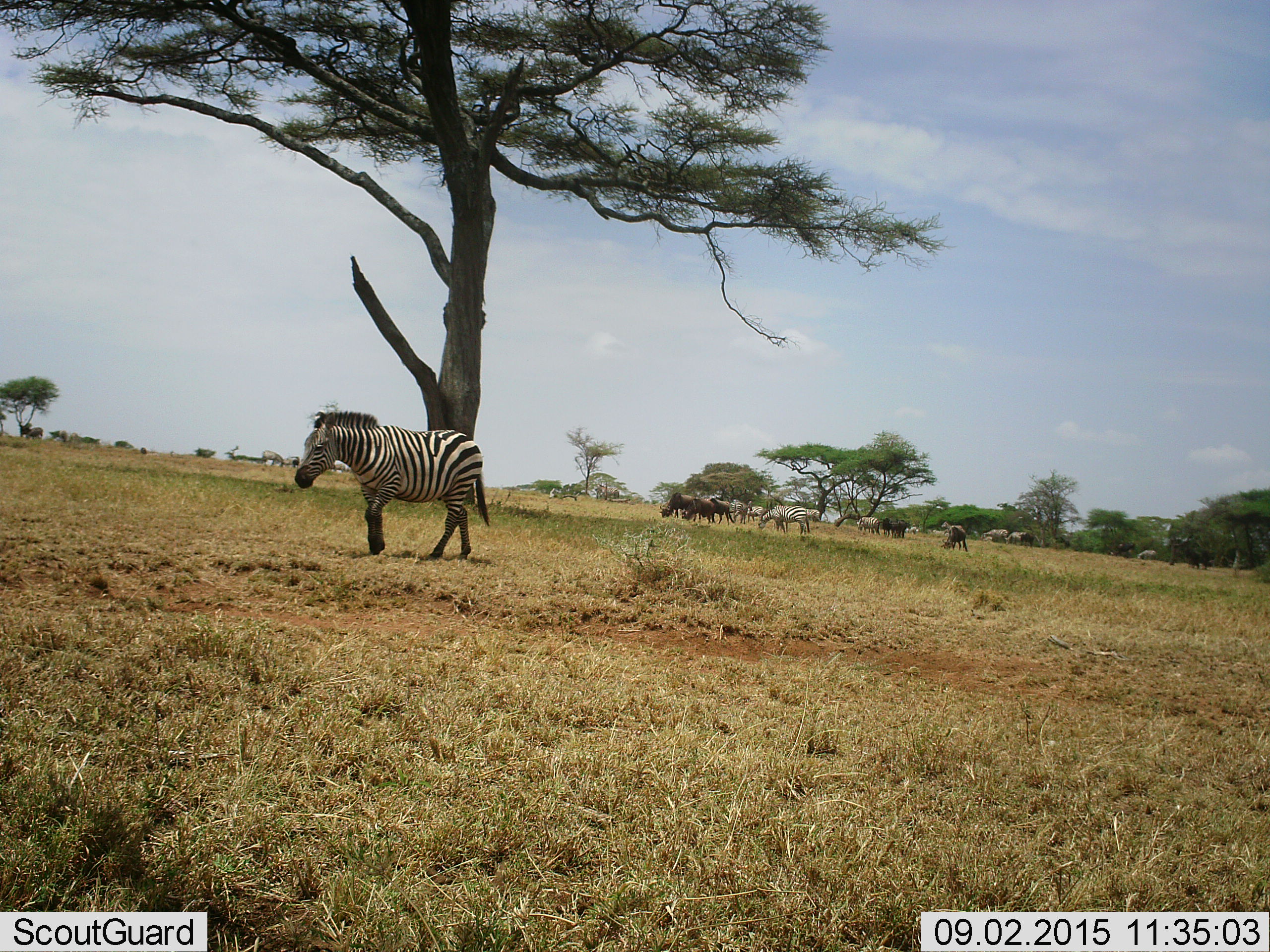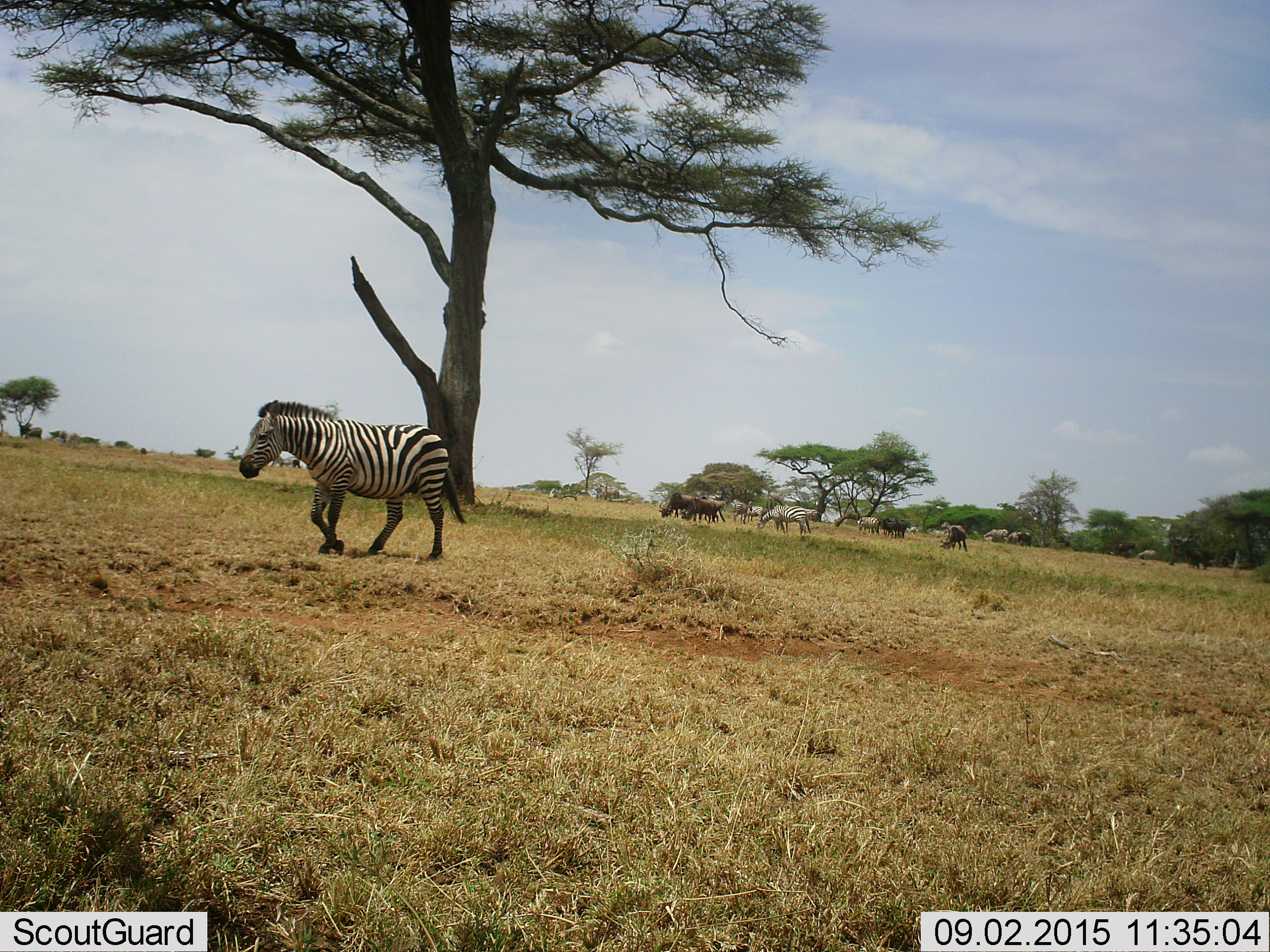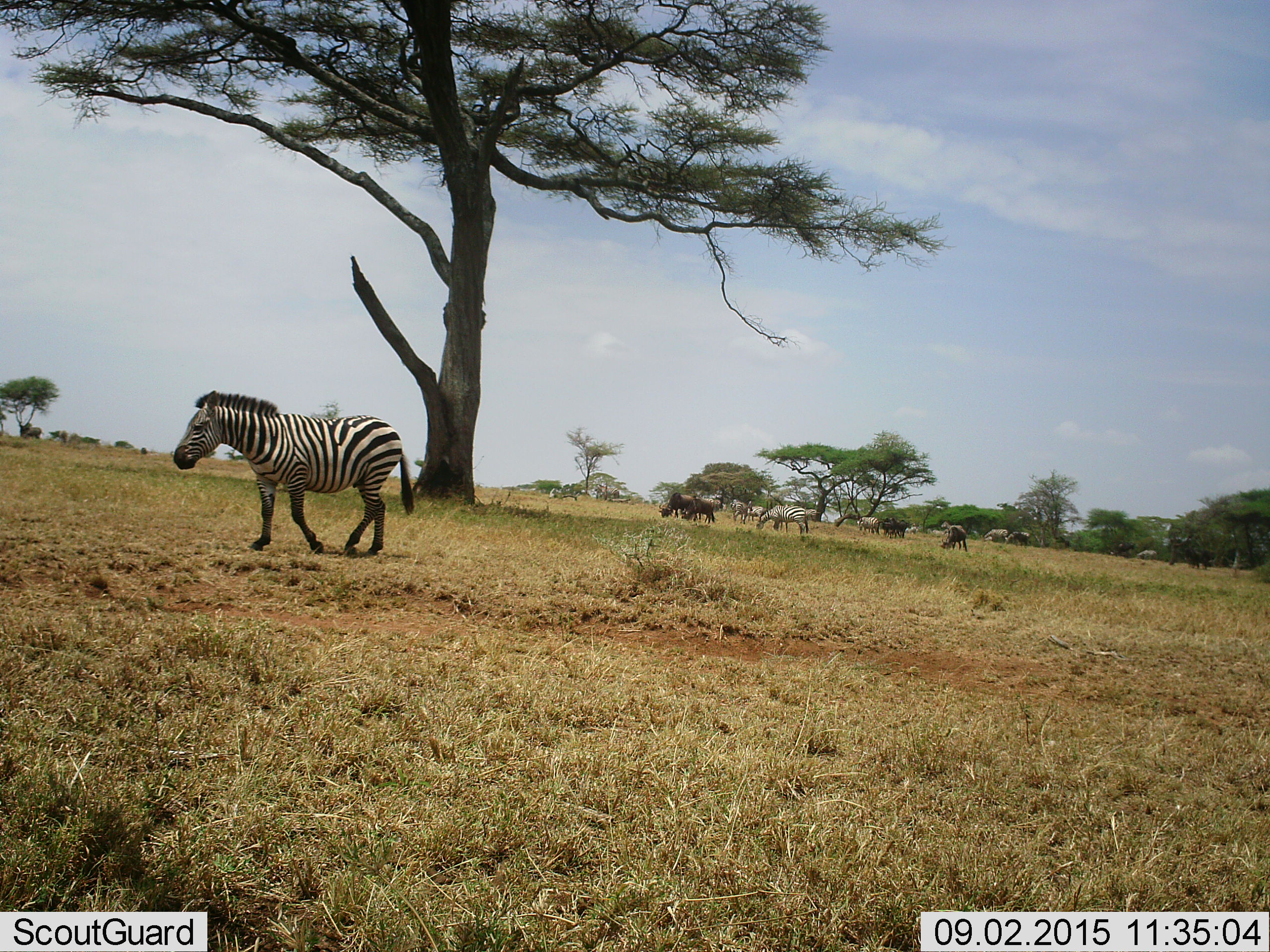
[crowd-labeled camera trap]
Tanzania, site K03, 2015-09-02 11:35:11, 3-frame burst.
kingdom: Animalia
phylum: Chordata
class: Mammalia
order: Artiodactyla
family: Bovidae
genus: Connochaetes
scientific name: Connochaetes taurinus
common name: blue wildebeest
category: wildebeest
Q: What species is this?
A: Wildebeest (blue wildebeest) (Connochaetes taurinus).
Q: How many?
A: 8.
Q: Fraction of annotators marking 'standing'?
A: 57%.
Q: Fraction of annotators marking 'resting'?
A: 0%.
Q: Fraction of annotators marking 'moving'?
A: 29%.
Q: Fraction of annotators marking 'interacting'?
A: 0%.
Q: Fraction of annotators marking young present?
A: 0%.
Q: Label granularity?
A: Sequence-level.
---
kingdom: Animalia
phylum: Chordata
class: Mammalia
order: Perissodactyla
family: Equidae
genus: Equus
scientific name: Equus quagga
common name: plains zebra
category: zebra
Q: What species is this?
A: Zebra (plains zebra) (Equus quagga).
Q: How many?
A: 11-50.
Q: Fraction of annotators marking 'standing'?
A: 40%.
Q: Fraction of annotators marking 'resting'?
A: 10%.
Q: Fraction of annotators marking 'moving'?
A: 60%.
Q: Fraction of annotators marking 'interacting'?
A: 0%.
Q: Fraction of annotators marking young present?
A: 0%.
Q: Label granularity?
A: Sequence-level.